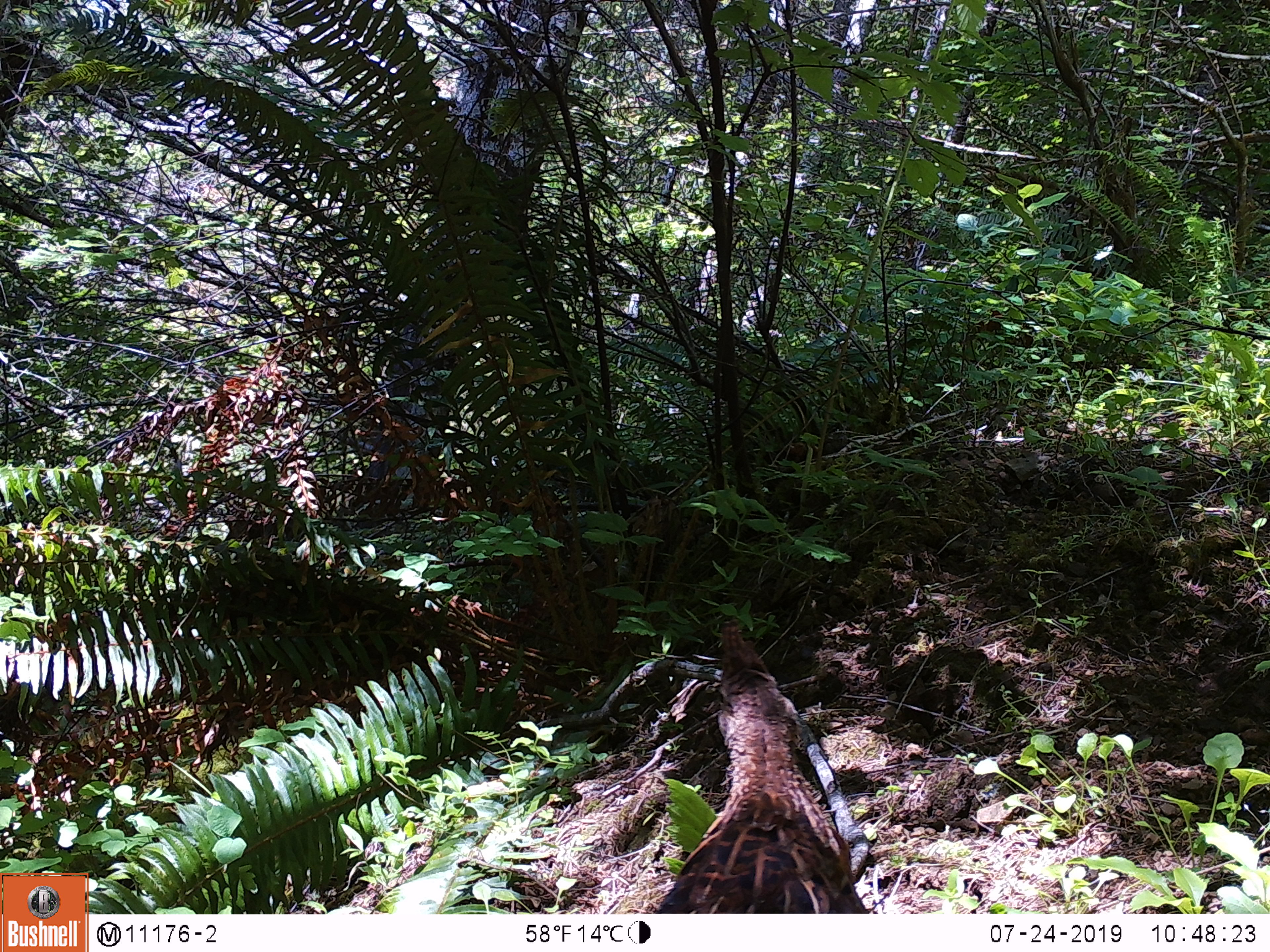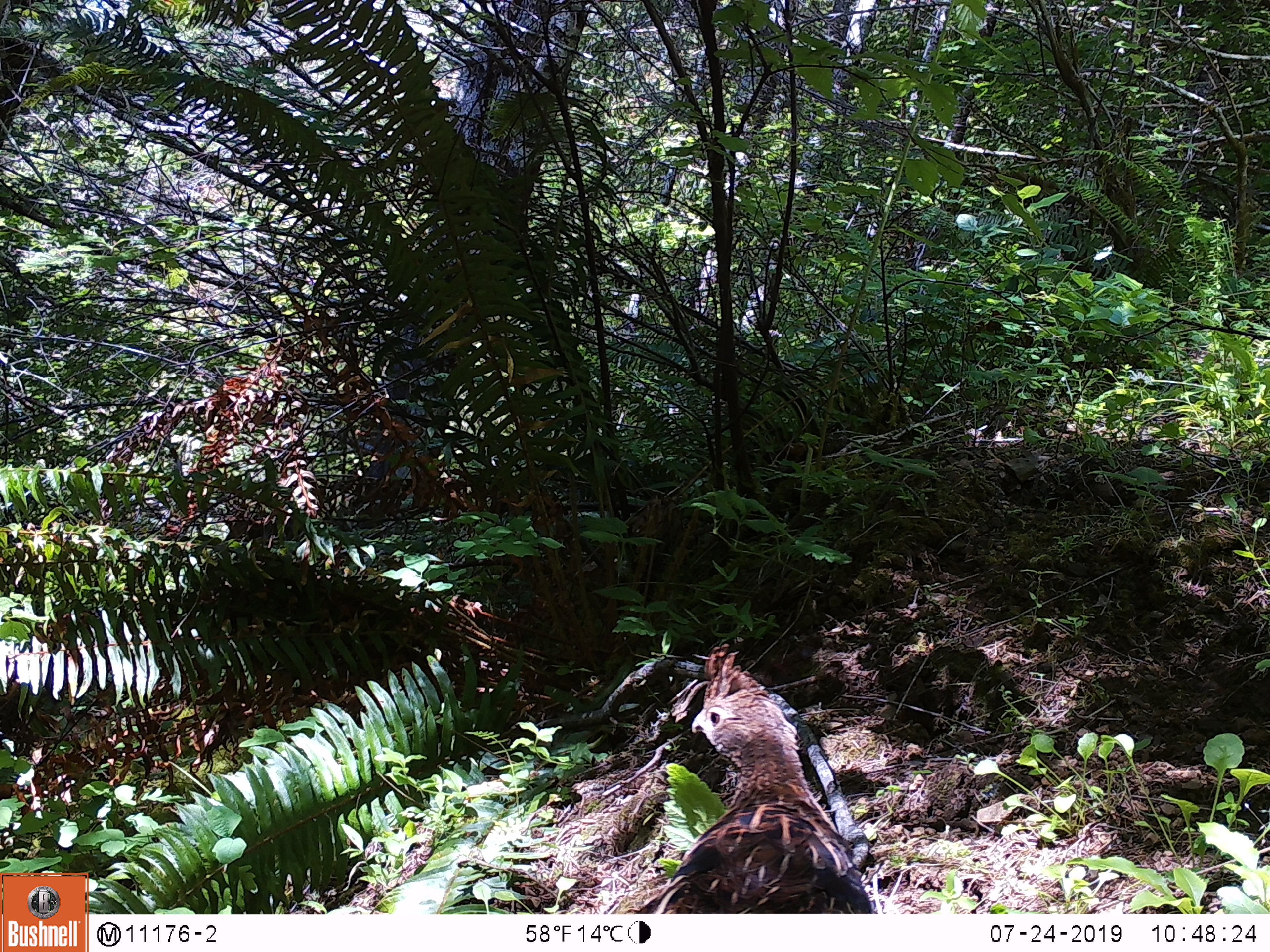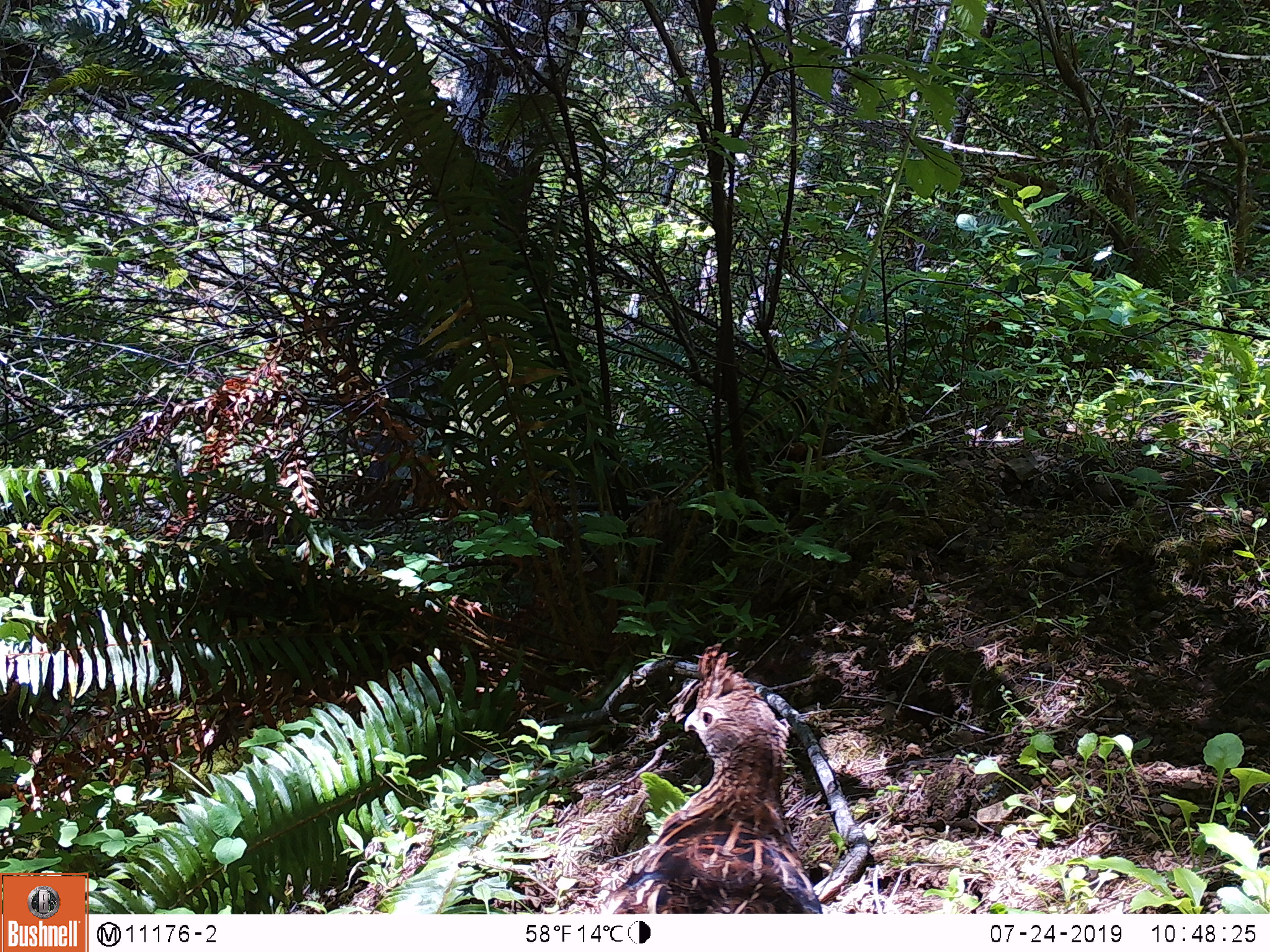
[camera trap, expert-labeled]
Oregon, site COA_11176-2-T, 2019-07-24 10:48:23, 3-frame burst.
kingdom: Animalia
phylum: Chordata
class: Aves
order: Galliformes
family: Phasianidae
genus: Bonasa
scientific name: Bonasa umbellus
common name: ruffed grouse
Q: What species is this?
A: Ruffed grouse (Bonasa umbellus).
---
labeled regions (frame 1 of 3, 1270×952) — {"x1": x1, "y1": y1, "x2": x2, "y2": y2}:
ruffed grouse: {"x1": 641, "y1": 604, "x2": 882, "y2": 909}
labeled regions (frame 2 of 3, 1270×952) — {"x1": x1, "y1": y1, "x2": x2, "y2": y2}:
ruffed grouse: {"x1": 637, "y1": 632, "x2": 901, "y2": 911}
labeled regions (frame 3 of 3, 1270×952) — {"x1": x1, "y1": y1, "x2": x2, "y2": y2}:
ruffed grouse: {"x1": 589, "y1": 623, "x2": 859, "y2": 908}